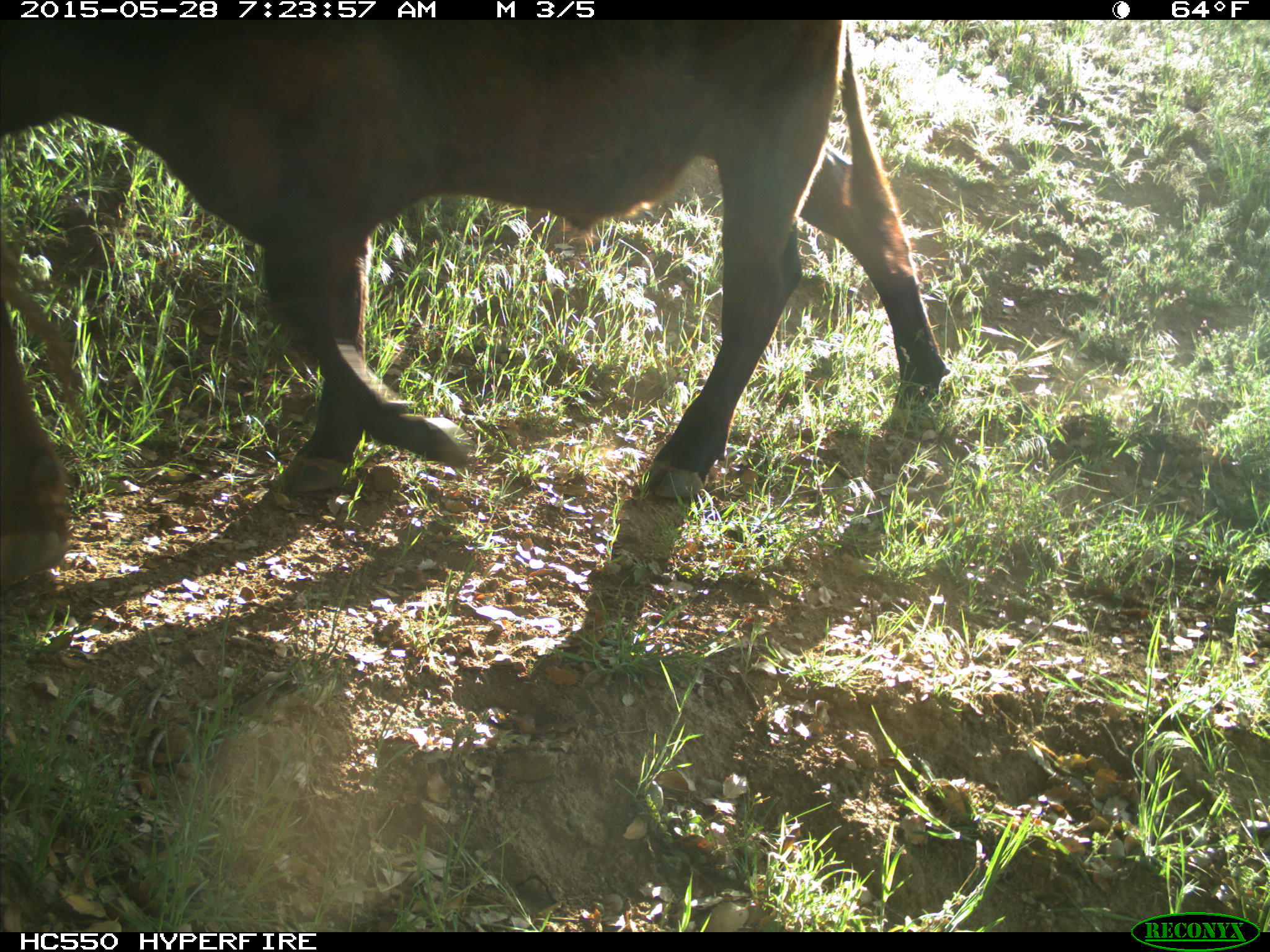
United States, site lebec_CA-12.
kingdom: Animalia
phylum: Chordata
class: Mammalia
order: Artiodactyla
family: Bovidae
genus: Bos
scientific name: Bos taurus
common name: domestic cow